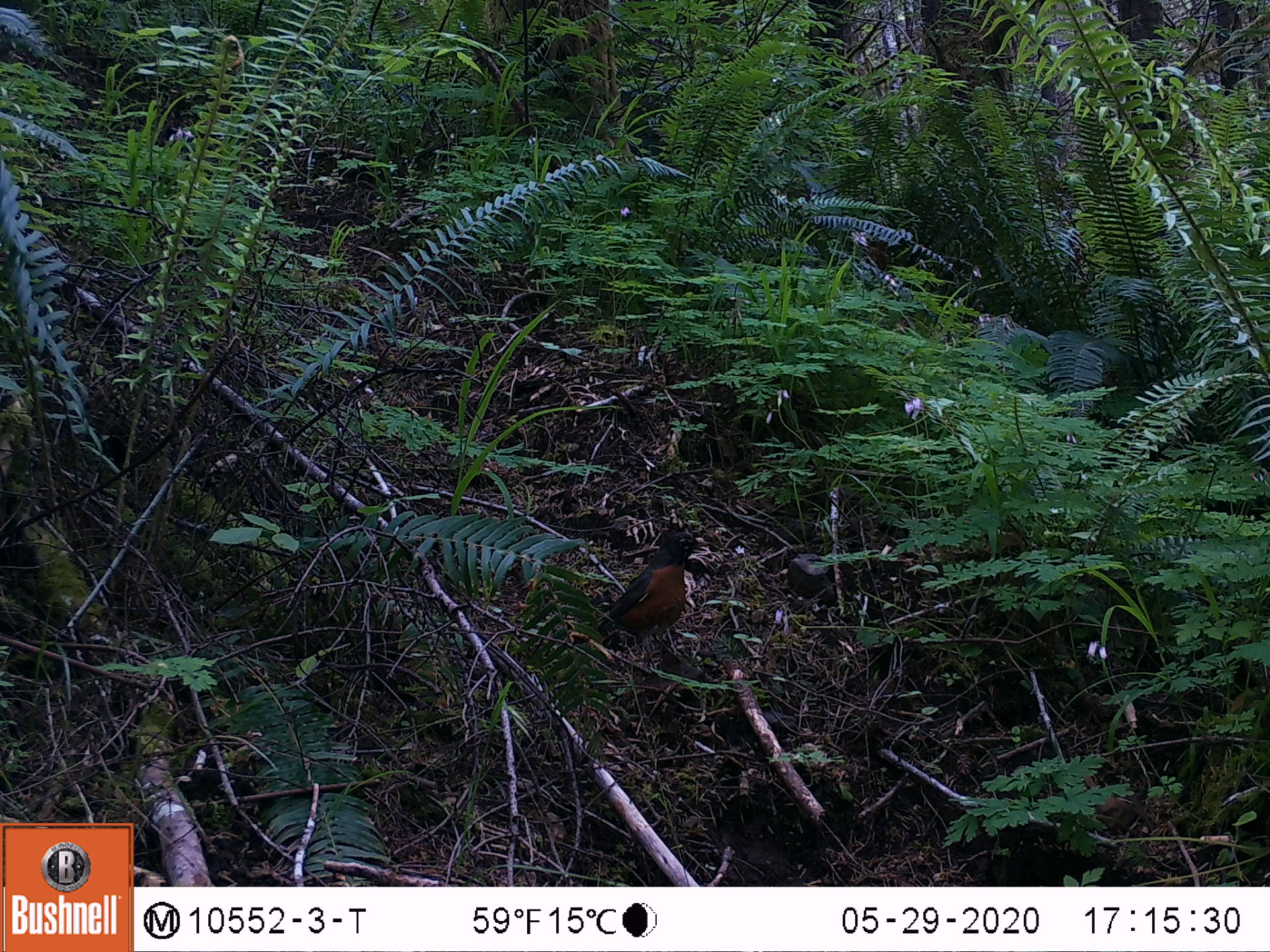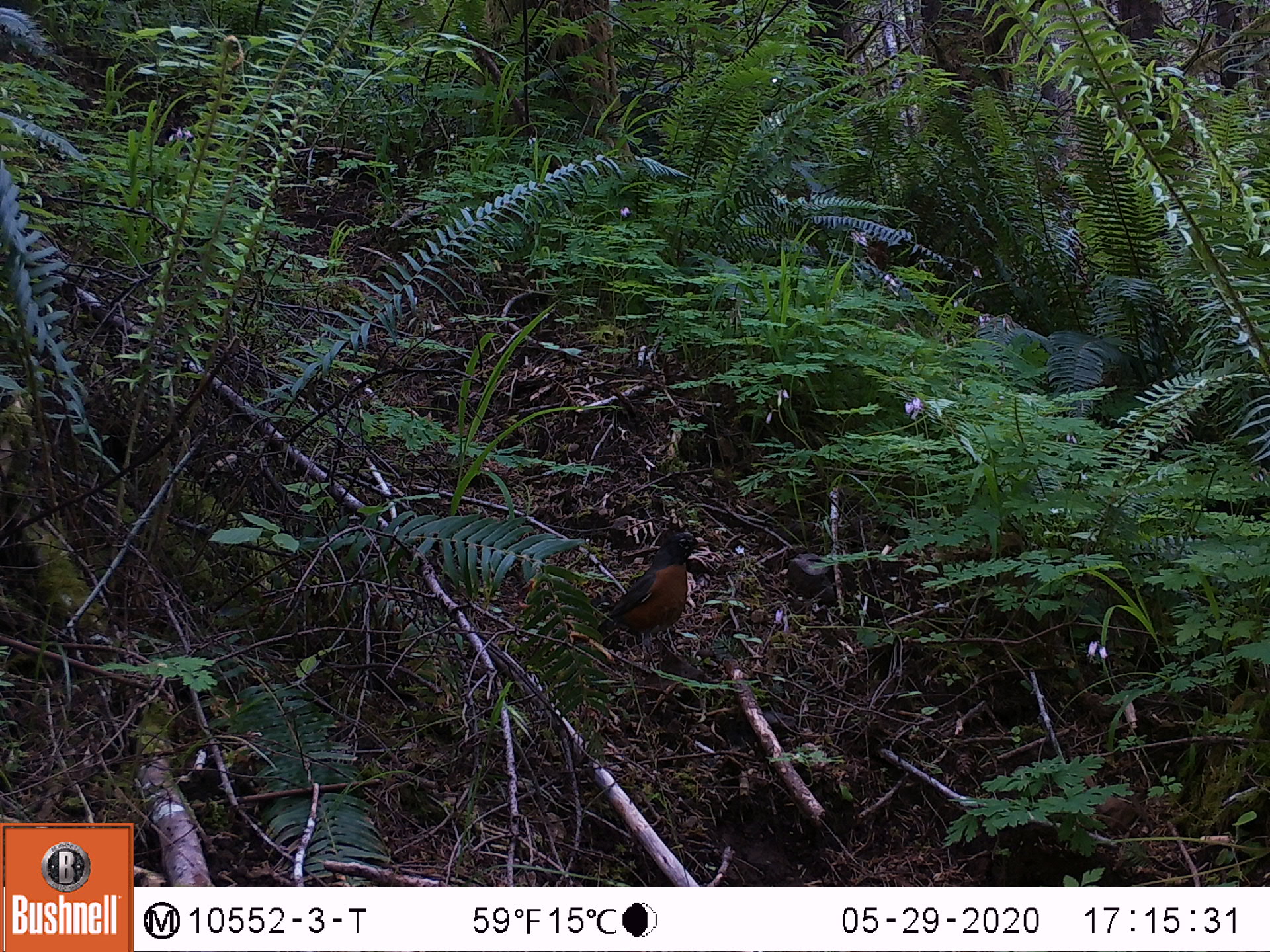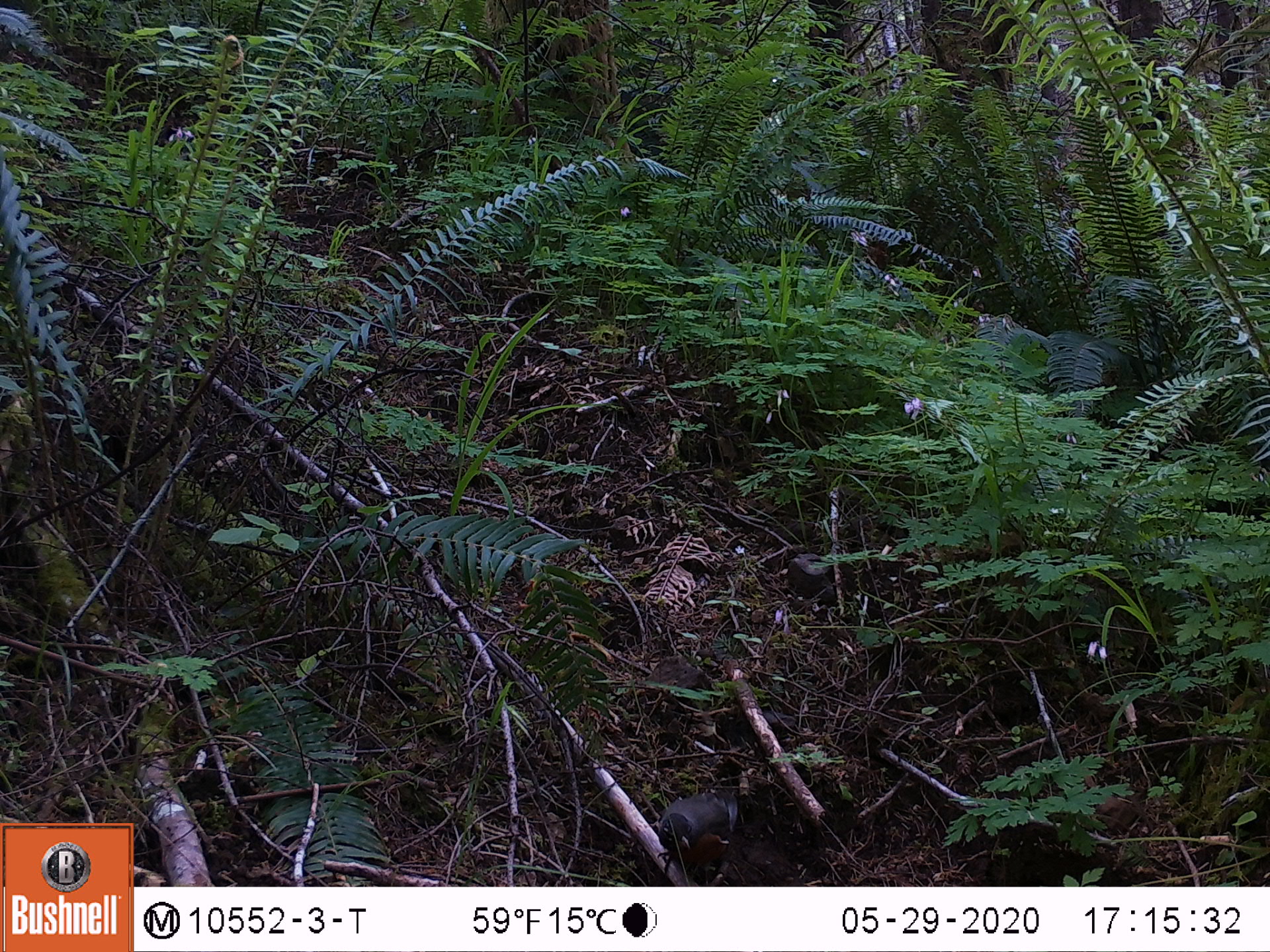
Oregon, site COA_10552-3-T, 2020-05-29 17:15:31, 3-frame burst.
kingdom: Animalia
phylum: Chordata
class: Aves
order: Passeriformes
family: Turdidae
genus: Turdus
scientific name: Turdus migratorius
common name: american robin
American robin (Turdus migratorius).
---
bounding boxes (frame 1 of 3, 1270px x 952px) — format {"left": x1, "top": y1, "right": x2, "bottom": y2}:
american robin: {"left": 582, "top": 518, "right": 721, "bottom": 673}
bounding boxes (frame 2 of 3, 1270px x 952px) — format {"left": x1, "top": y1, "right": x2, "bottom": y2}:
american robin: {"left": 580, "top": 515, "right": 718, "bottom": 659}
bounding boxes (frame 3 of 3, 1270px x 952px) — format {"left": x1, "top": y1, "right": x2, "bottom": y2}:
american robin: {"left": 644, "top": 760, "right": 754, "bottom": 884}